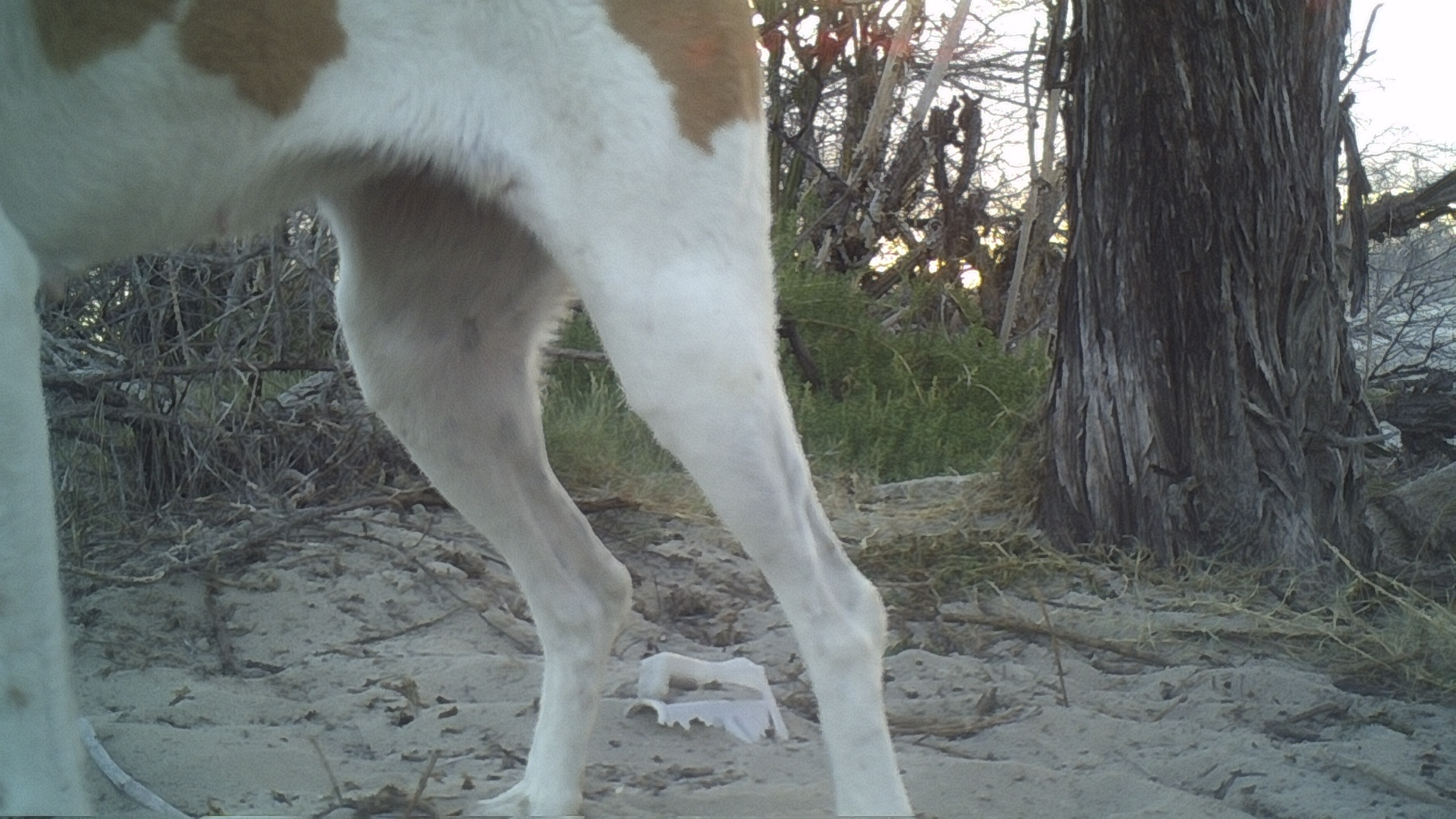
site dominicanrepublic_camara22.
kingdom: Animalia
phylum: Chordata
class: Mammalia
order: Carnivora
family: Canidae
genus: Canis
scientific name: Canis familiaris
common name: domestic dog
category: dog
Dog (domestic dog) (Canis familiaris).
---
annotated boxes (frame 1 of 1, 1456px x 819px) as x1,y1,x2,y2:
dog: 10,3,918,819